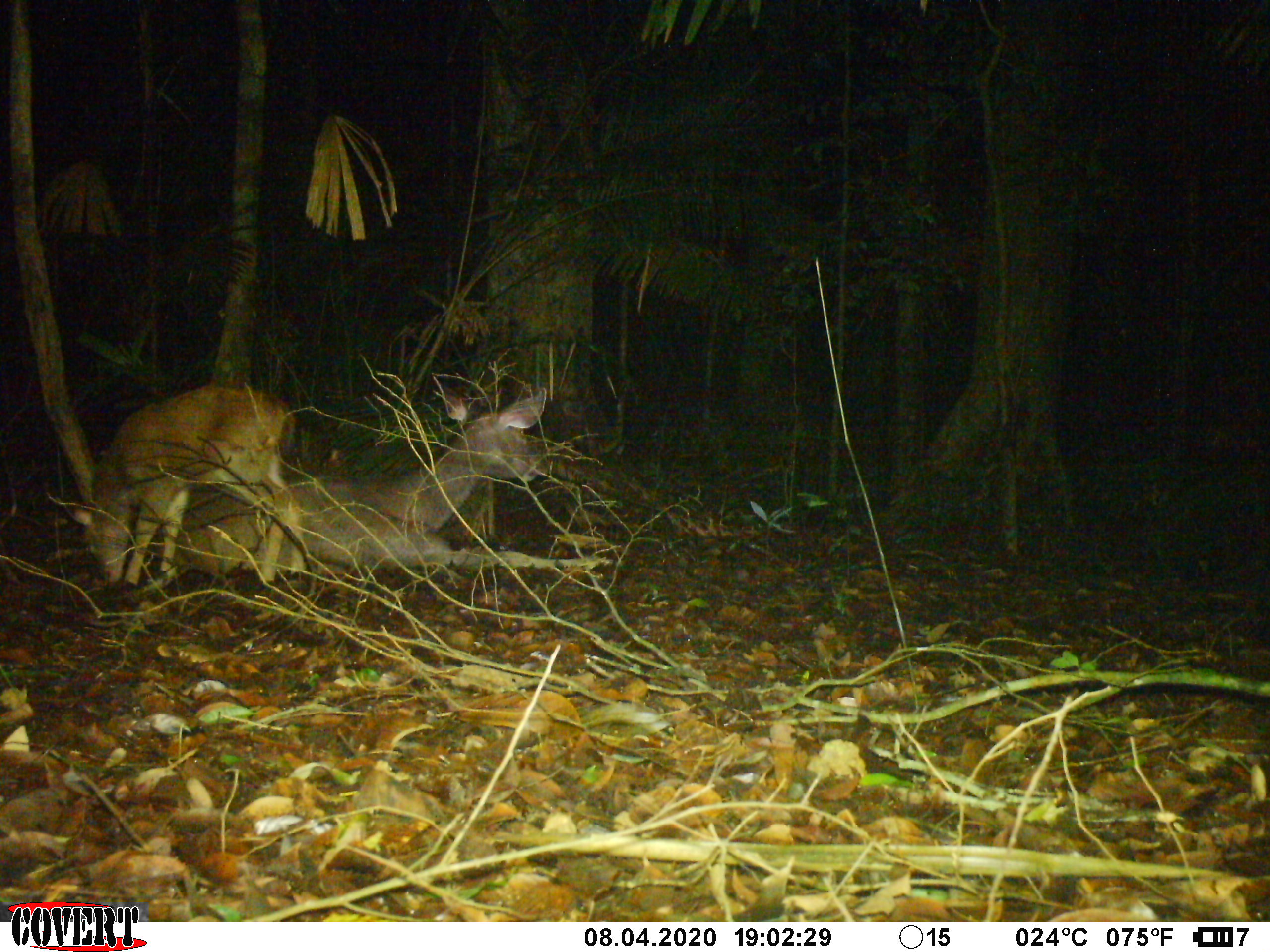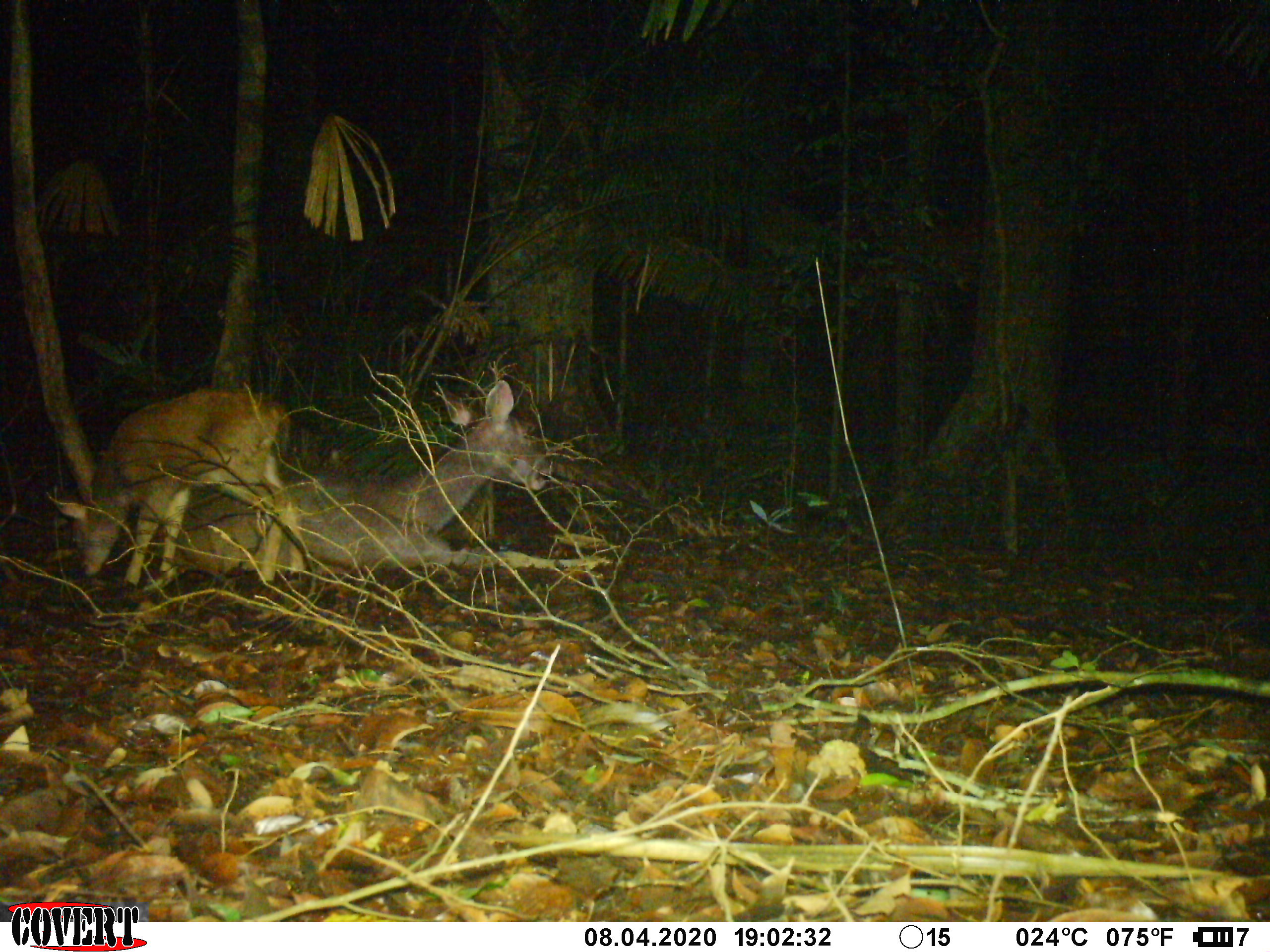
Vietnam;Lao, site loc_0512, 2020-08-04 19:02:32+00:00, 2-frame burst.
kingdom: Animalia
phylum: Chordata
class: Mammalia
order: Artiodactyla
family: Cervidae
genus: Rusa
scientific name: Rusa unicolor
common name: sambar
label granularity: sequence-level